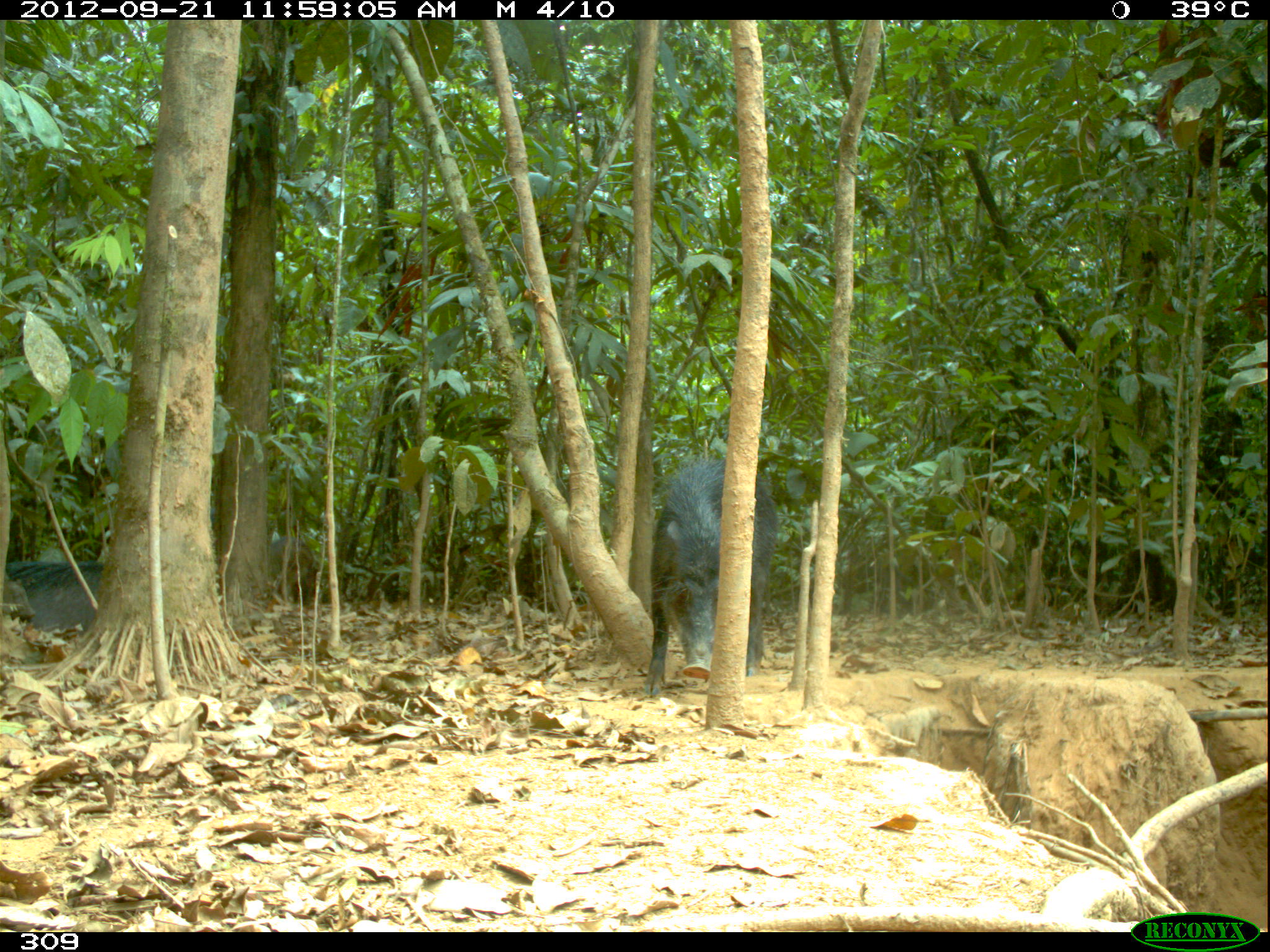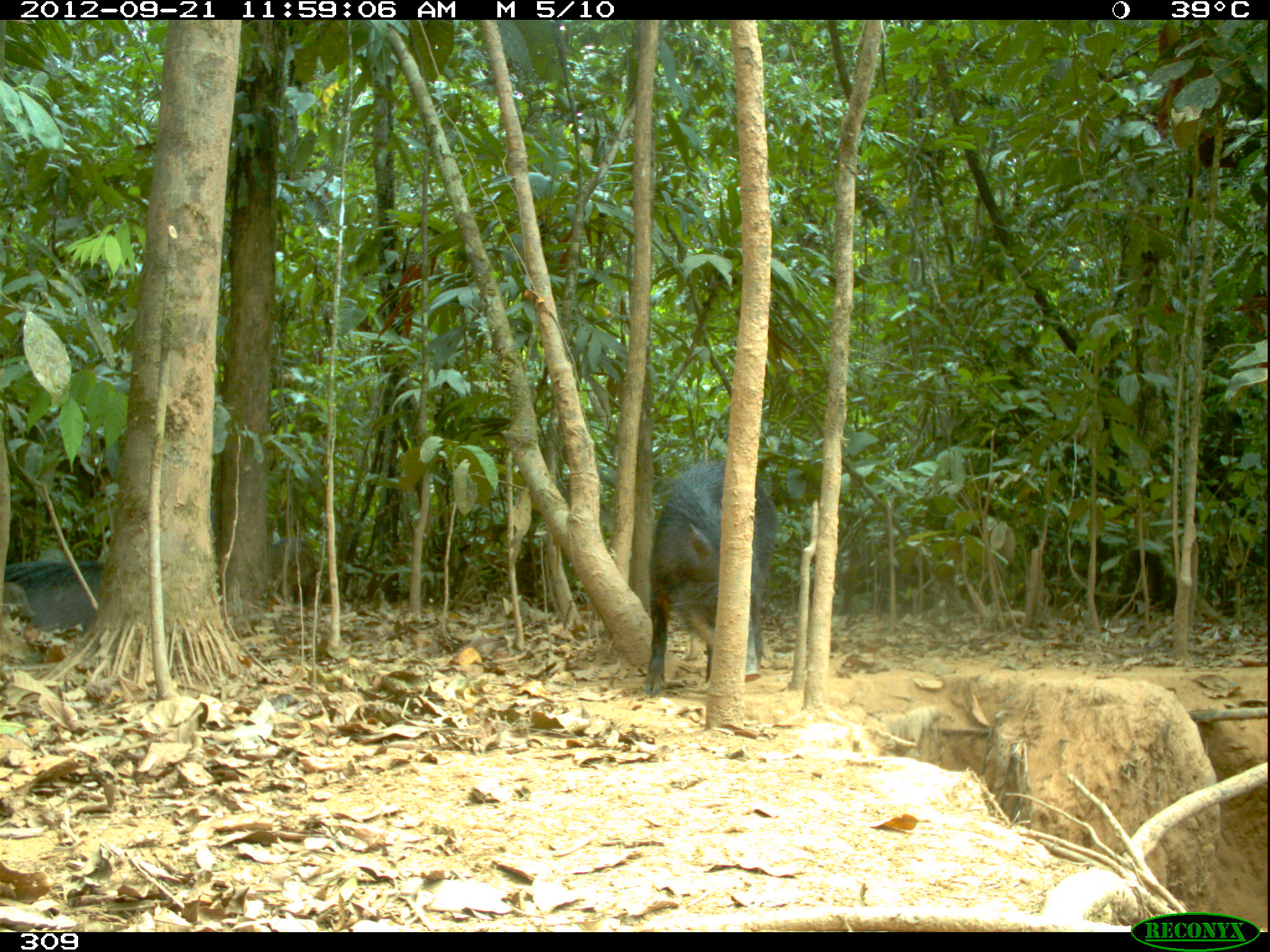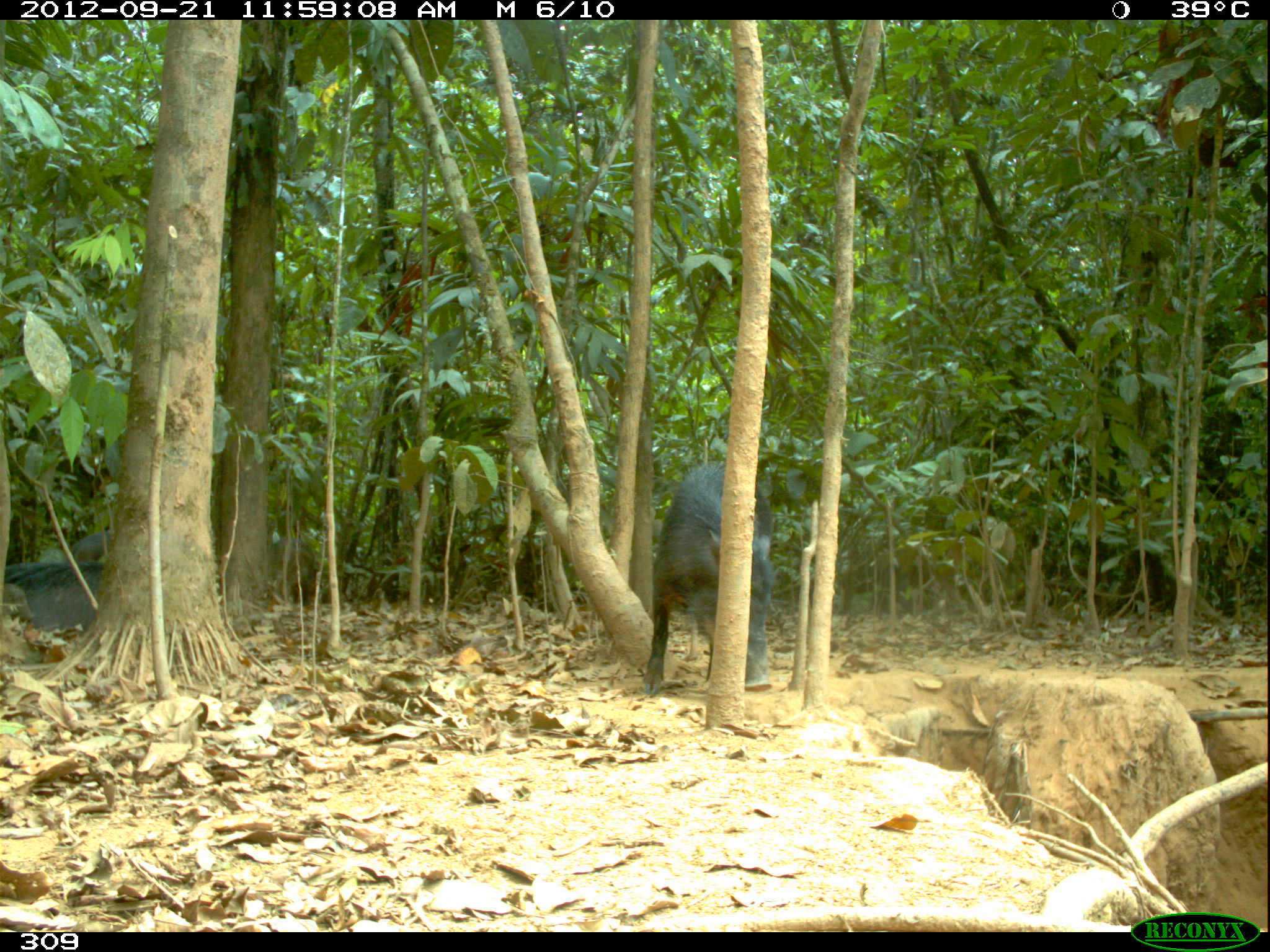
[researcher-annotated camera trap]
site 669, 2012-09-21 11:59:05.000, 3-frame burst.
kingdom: Animalia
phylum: Chordata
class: Mammalia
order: Artiodactyla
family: Tayassuidae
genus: Tayassu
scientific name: Tayassu pecari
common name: white-lipped peccary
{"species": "Tayassu pecari (white-lipped peccary)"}